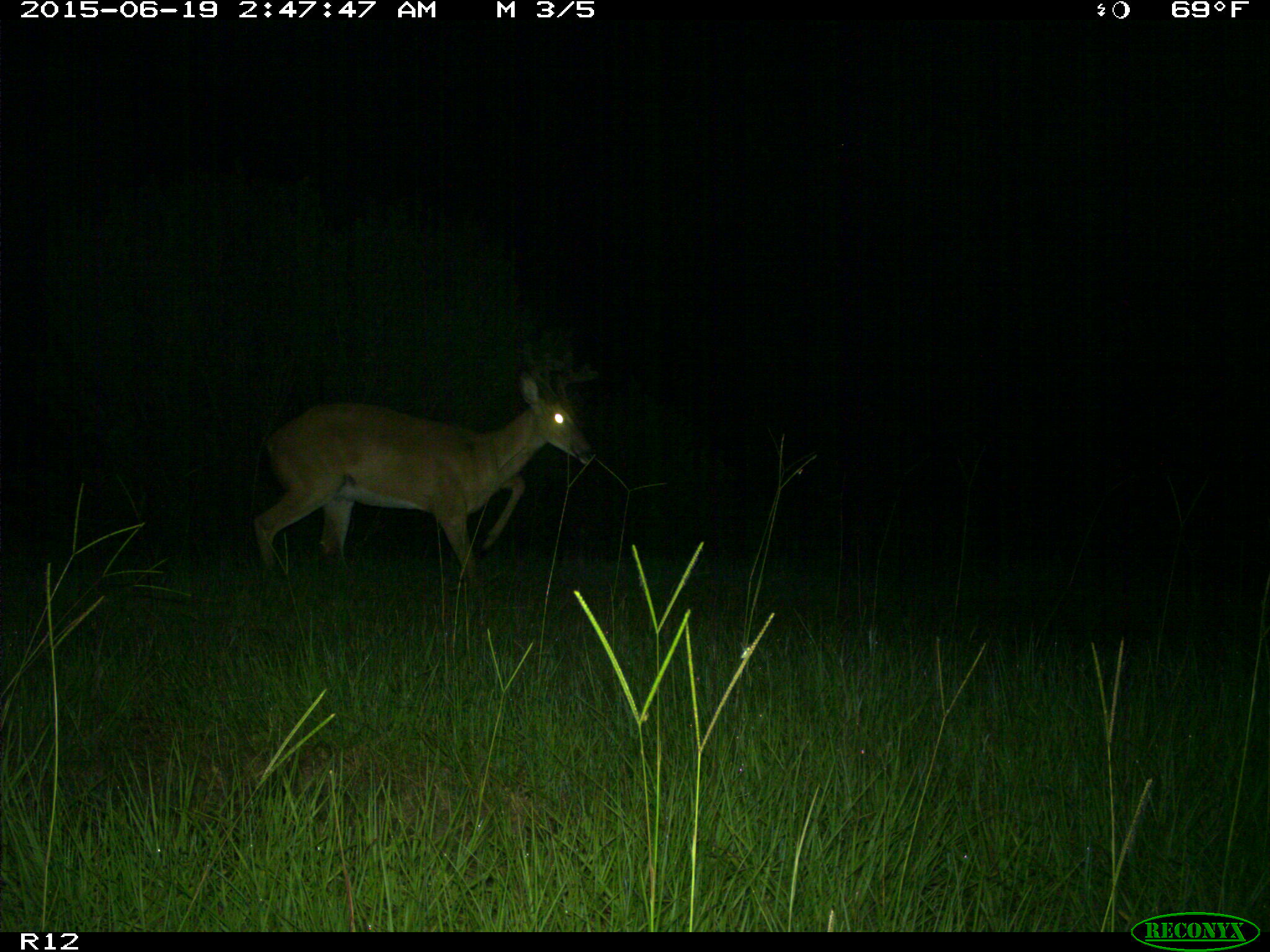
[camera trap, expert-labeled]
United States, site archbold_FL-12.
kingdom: Animalia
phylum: Chordata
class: Mammalia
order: Artiodactyla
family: Cervidae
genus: Odocoileus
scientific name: Odocoileus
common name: deer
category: unidentified deer